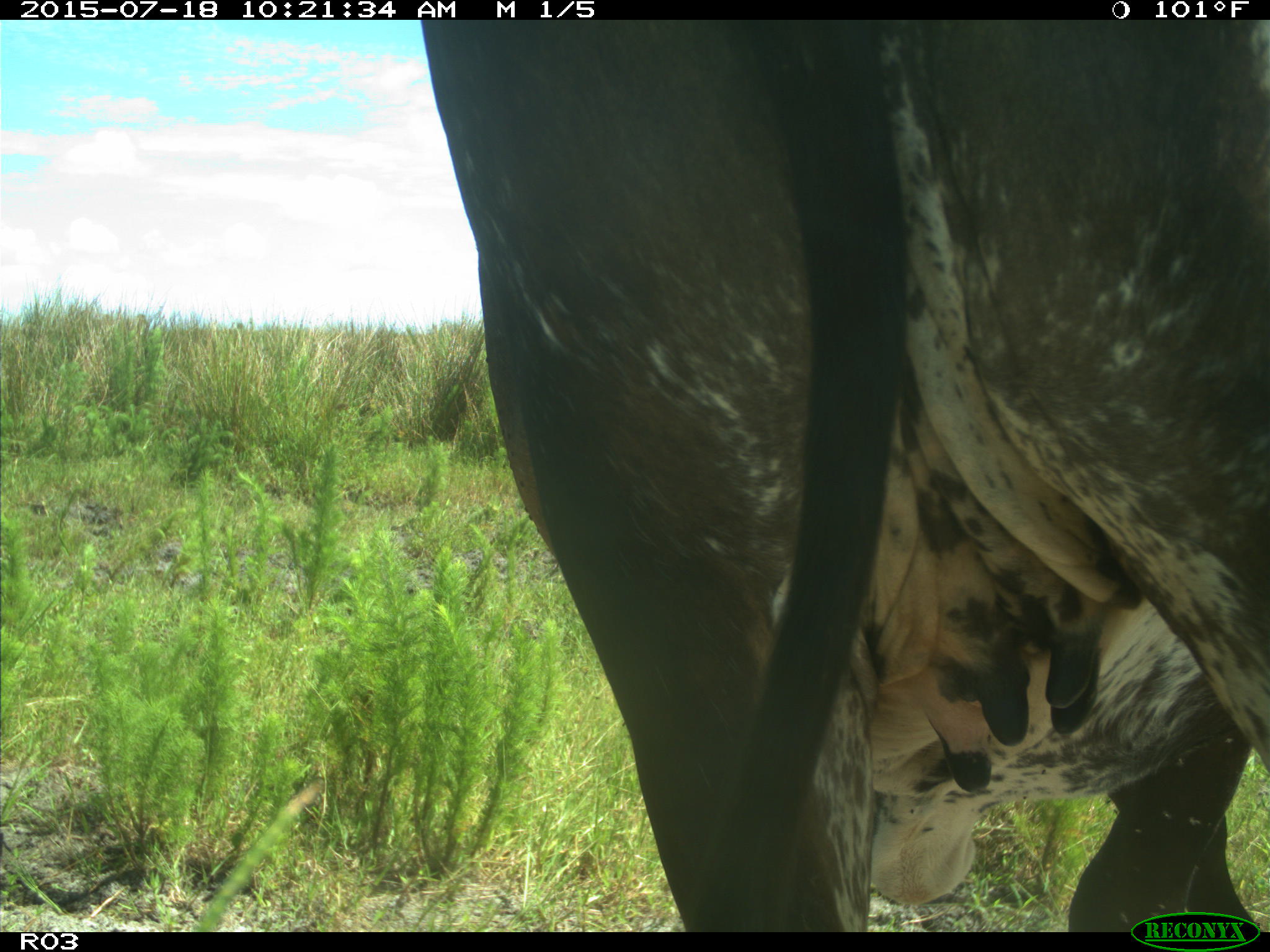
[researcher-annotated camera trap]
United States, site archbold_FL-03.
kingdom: Animalia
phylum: Chordata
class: Mammalia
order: Artiodactyla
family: Bovidae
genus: Bos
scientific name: Bos taurus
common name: domestic cow